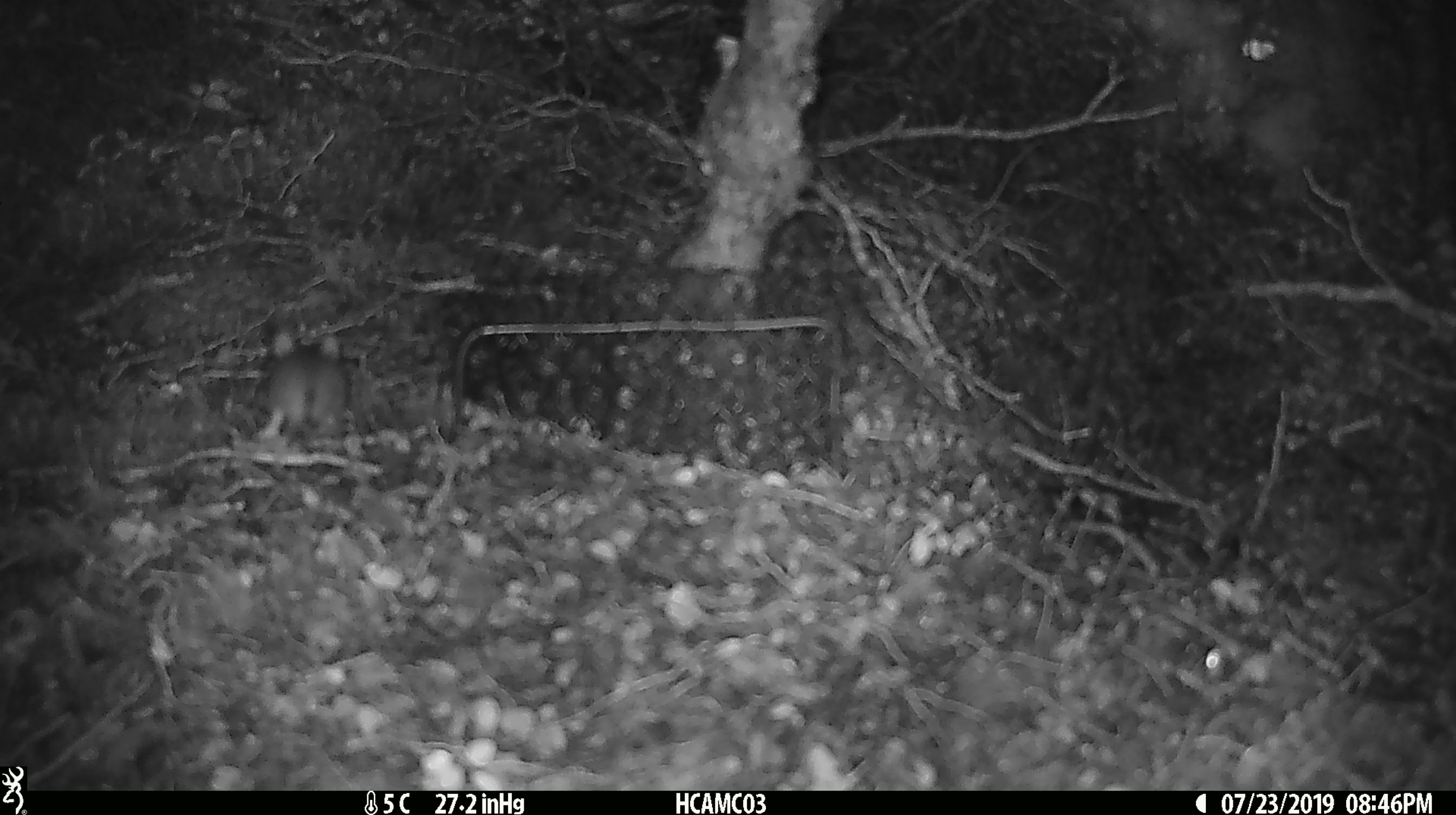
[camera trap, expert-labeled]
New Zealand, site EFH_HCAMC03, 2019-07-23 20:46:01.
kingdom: Animalia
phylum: Chordata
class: Mammalia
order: Rodentia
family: Muridae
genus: Mus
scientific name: Mus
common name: mouse